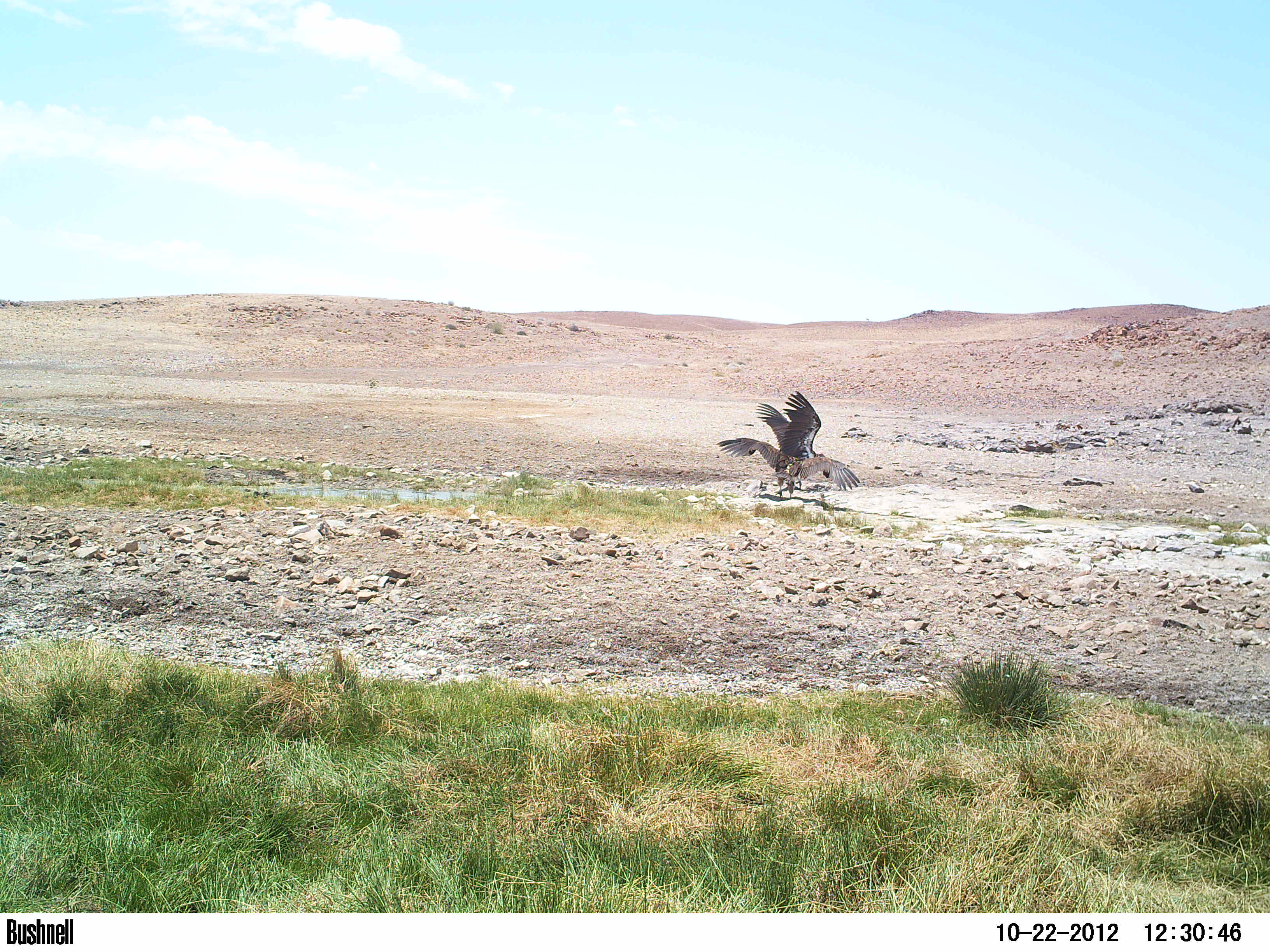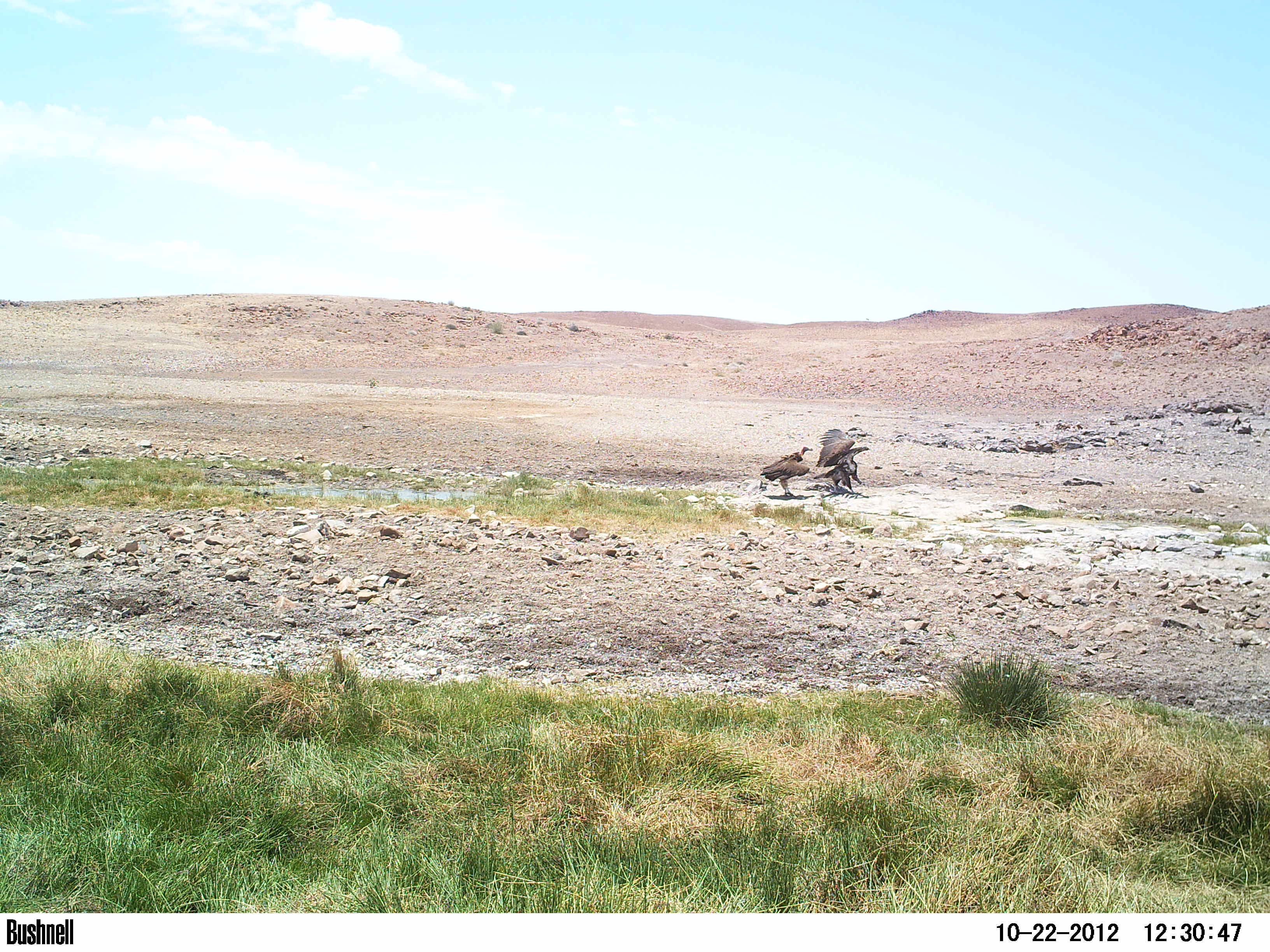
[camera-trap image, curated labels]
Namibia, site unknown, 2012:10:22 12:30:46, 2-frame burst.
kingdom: Animalia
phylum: Chordata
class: Aves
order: Accipitriformes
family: Accipitridae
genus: Torgos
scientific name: Torgos tracheliotos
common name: lappet-faced vulture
Torgos tracheliotos (lappet-faced vulture).